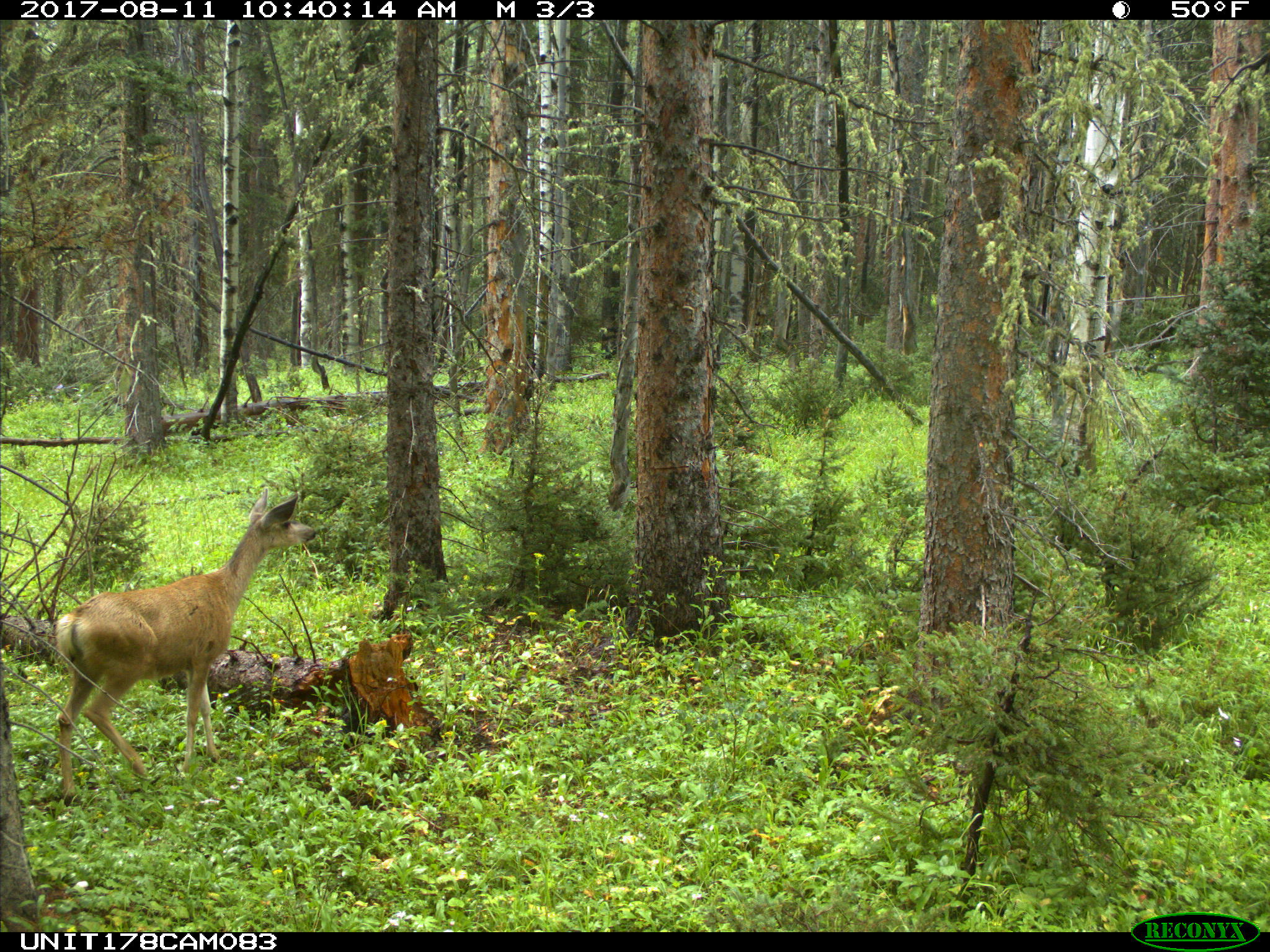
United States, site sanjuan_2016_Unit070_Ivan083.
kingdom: Animalia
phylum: Chordata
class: Mammalia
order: Artiodactyla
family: Cervidae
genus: Odocoileus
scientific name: Odocoileus hemionus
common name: mule deer